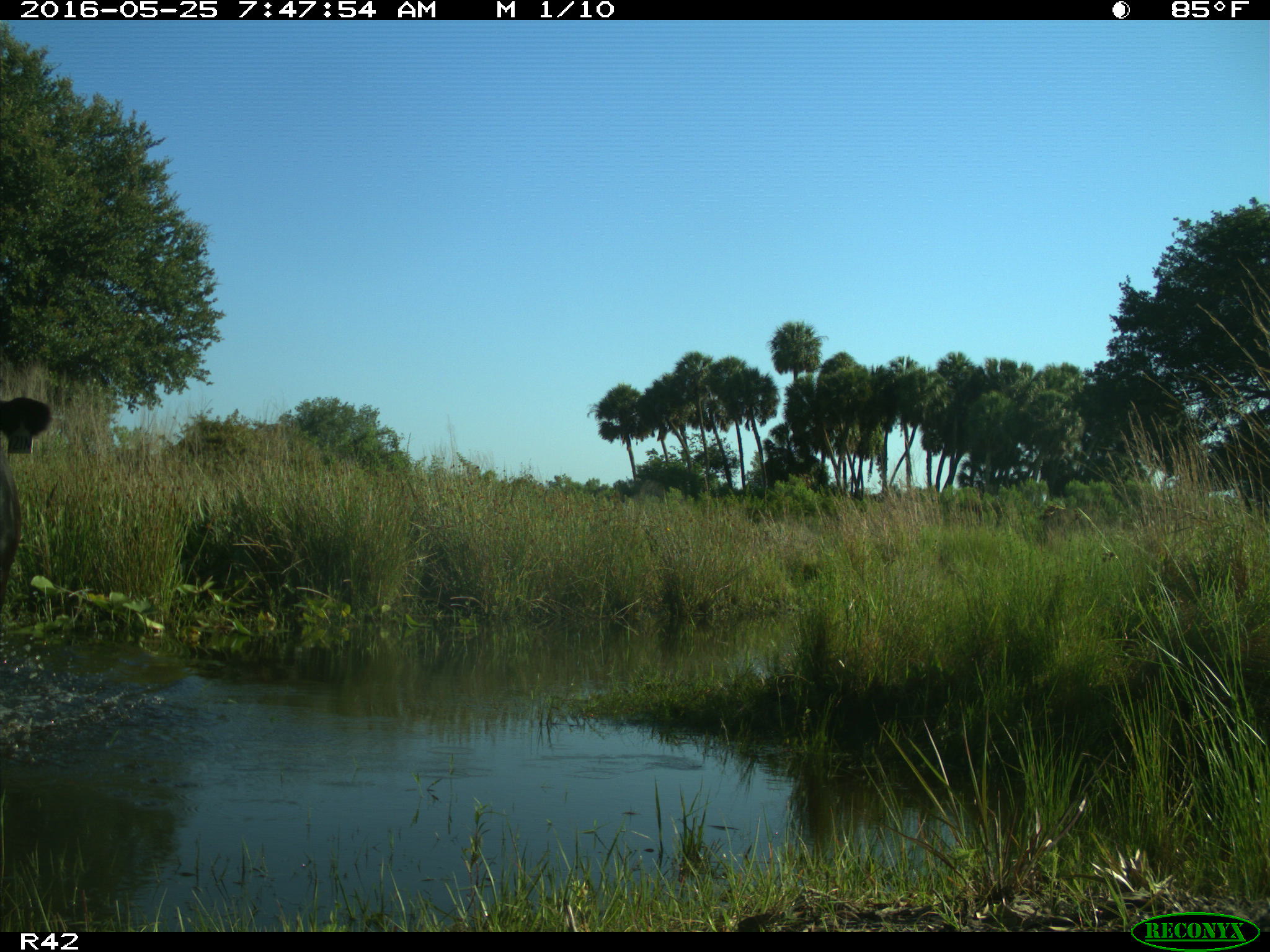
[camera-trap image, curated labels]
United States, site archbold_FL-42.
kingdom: Animalia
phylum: Chordata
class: Mammalia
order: Artiodactyla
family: Bovidae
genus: Bos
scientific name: Bos taurus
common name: domestic cow